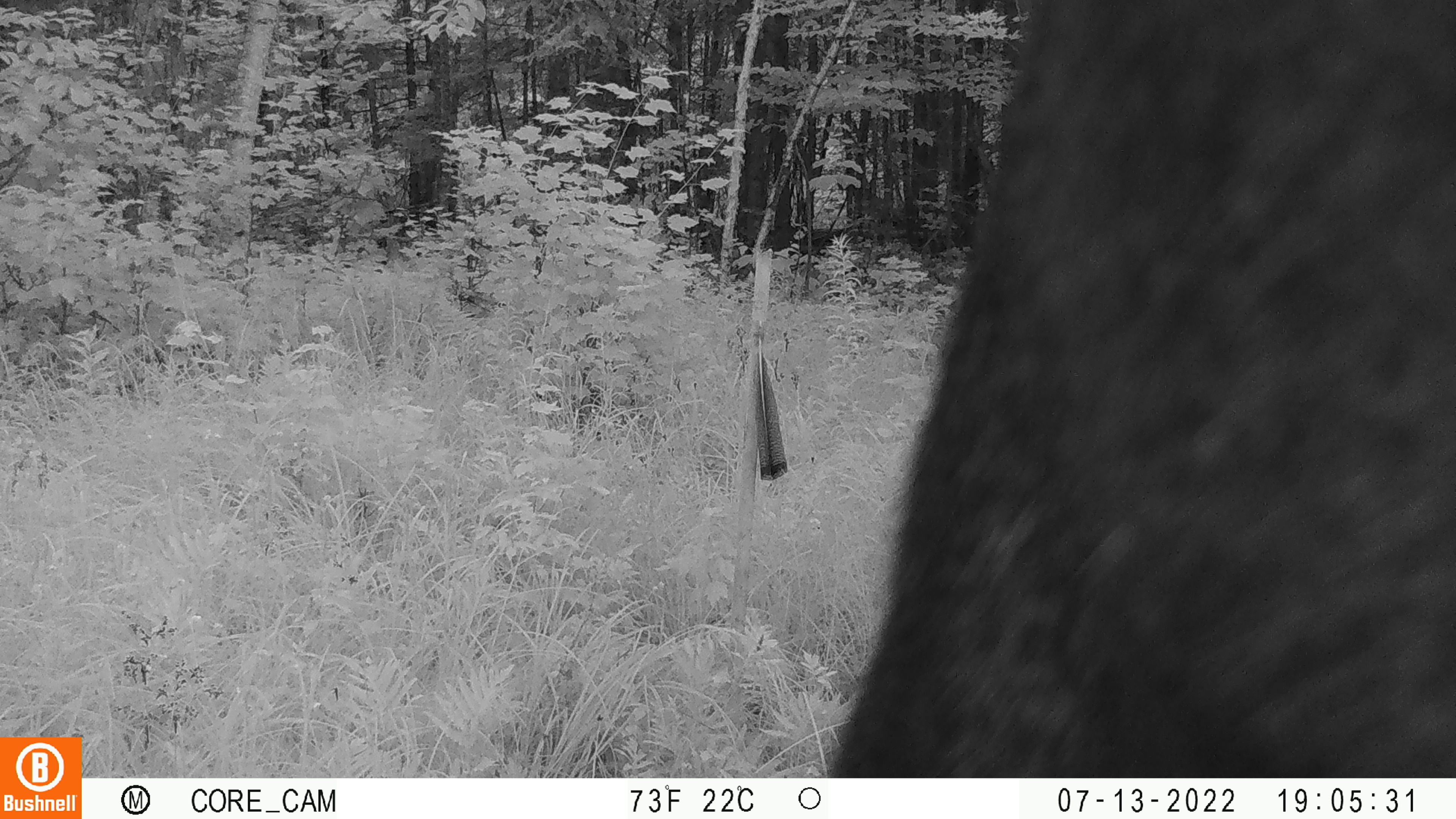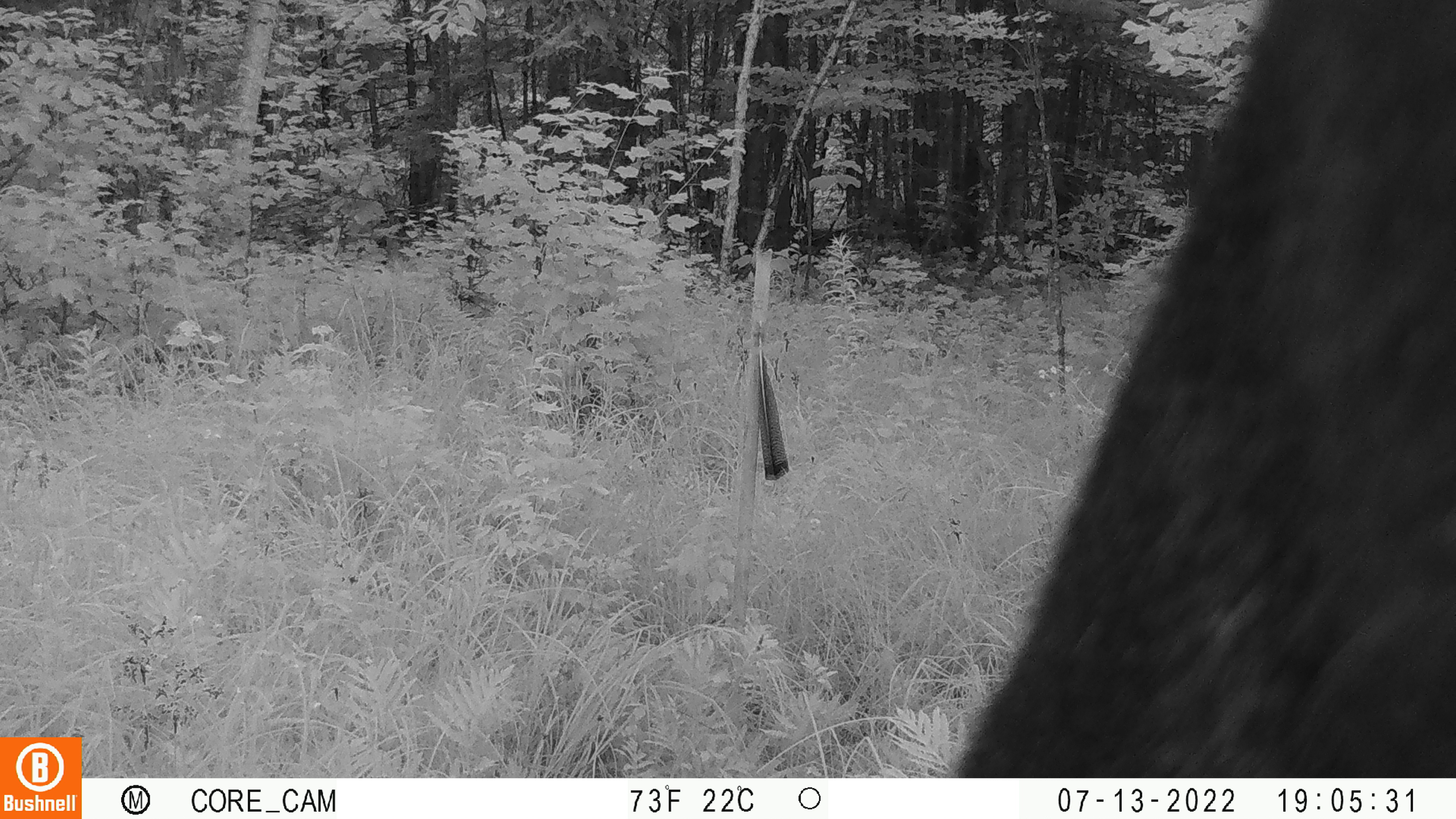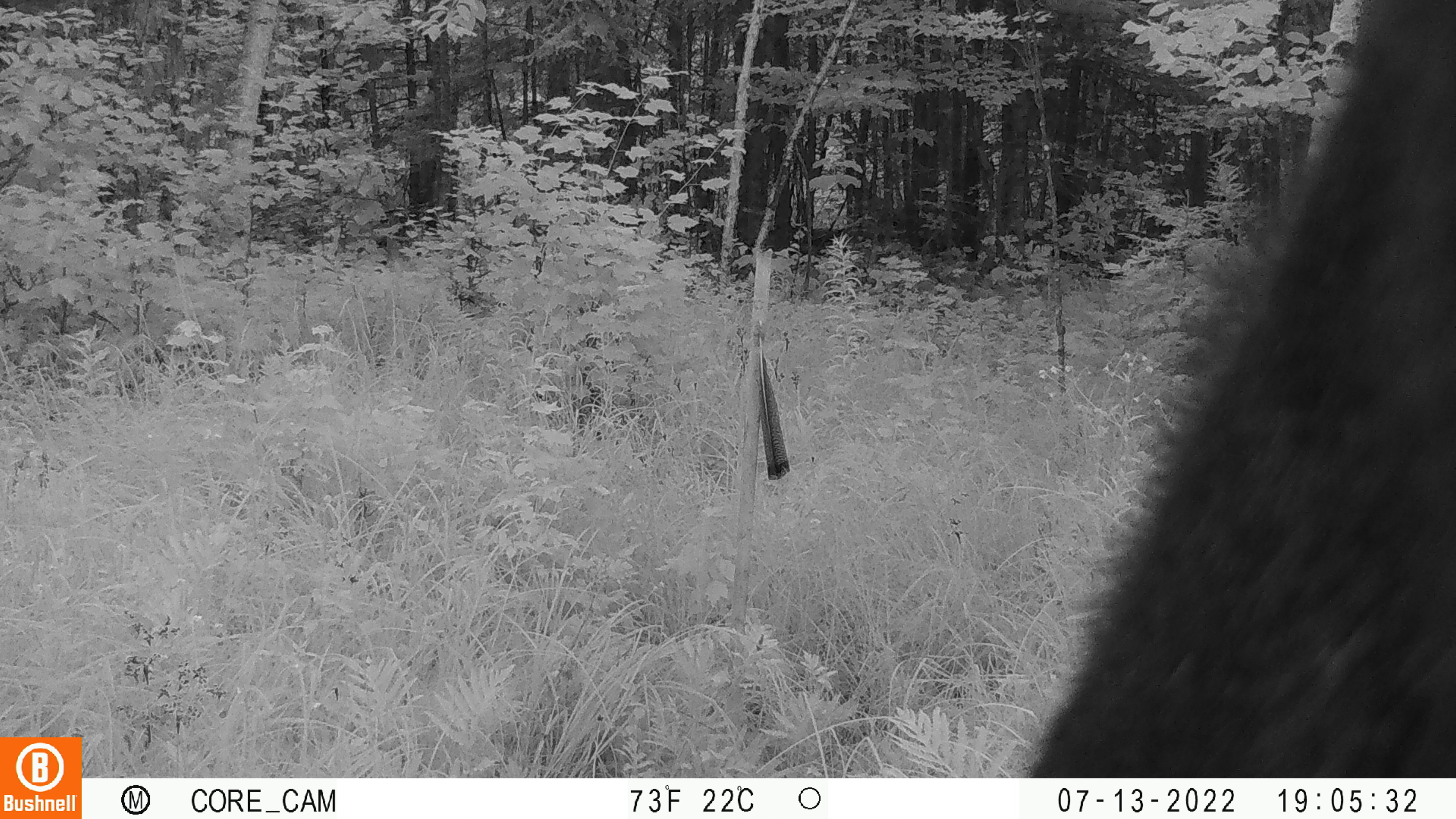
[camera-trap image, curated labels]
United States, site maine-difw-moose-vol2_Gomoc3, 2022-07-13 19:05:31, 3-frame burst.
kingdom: Animalia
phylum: Chordata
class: Mammalia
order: Artiodactyla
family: Cervidae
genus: Alces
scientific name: Alces alces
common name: moose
Moose (Alces alces).